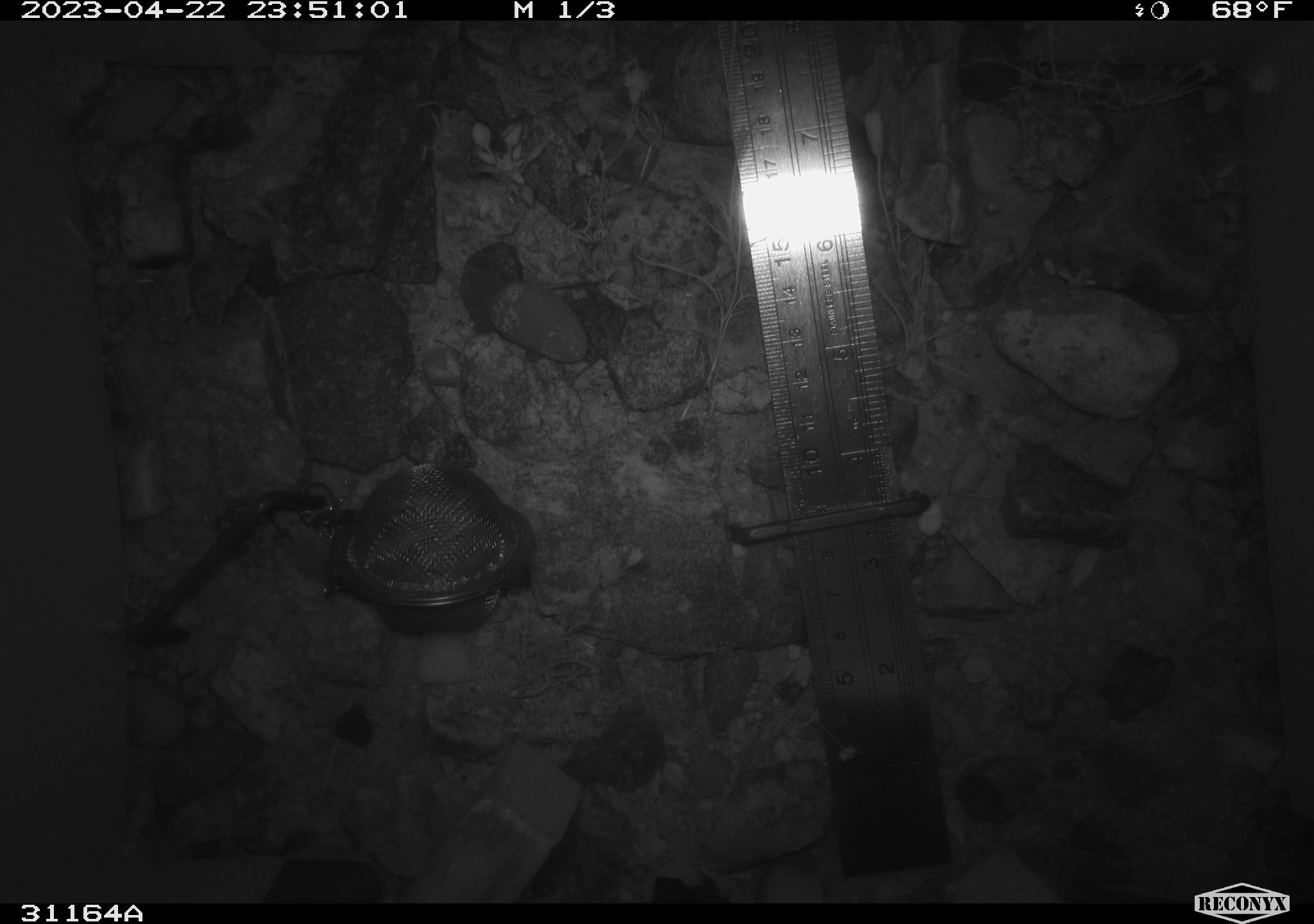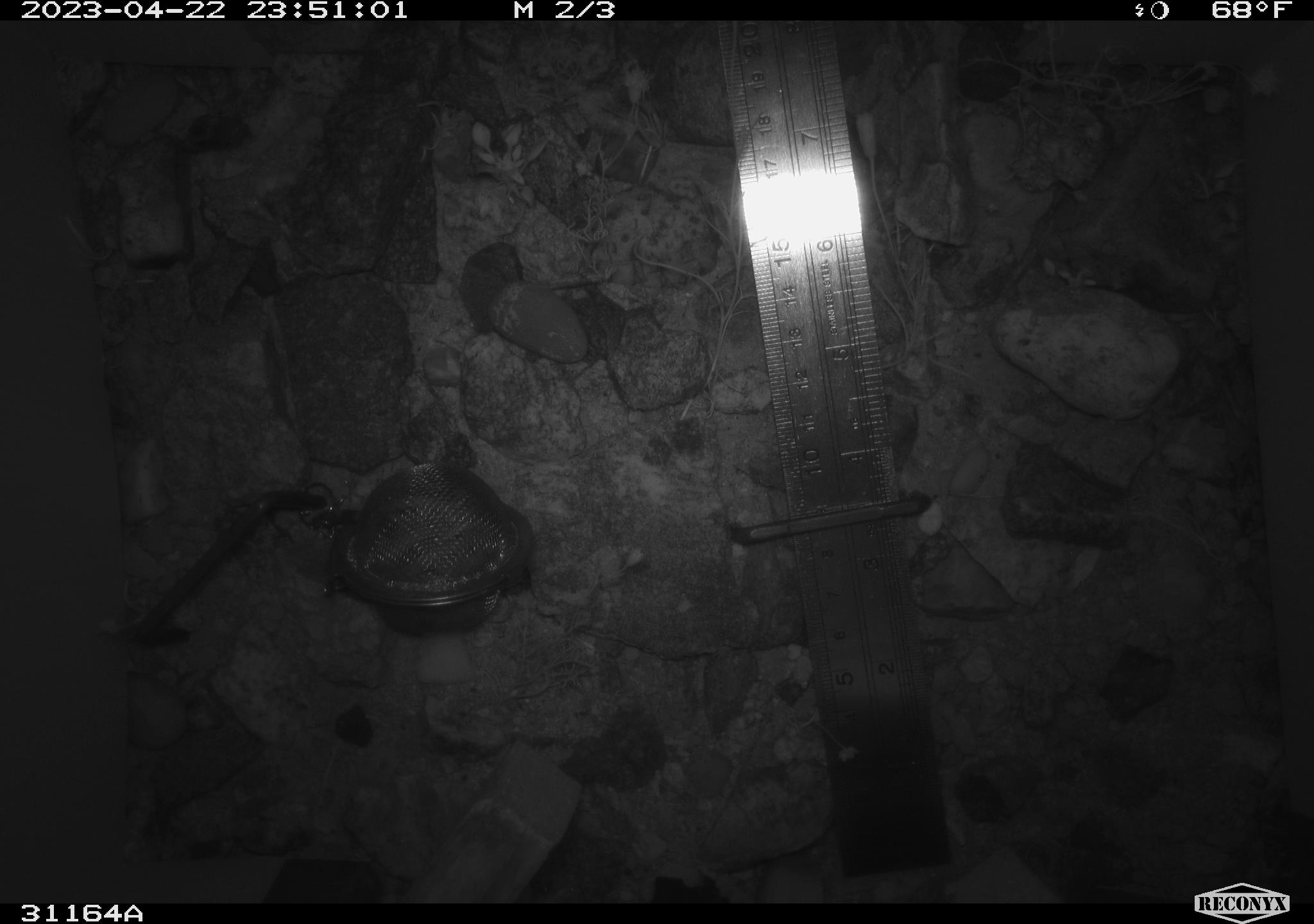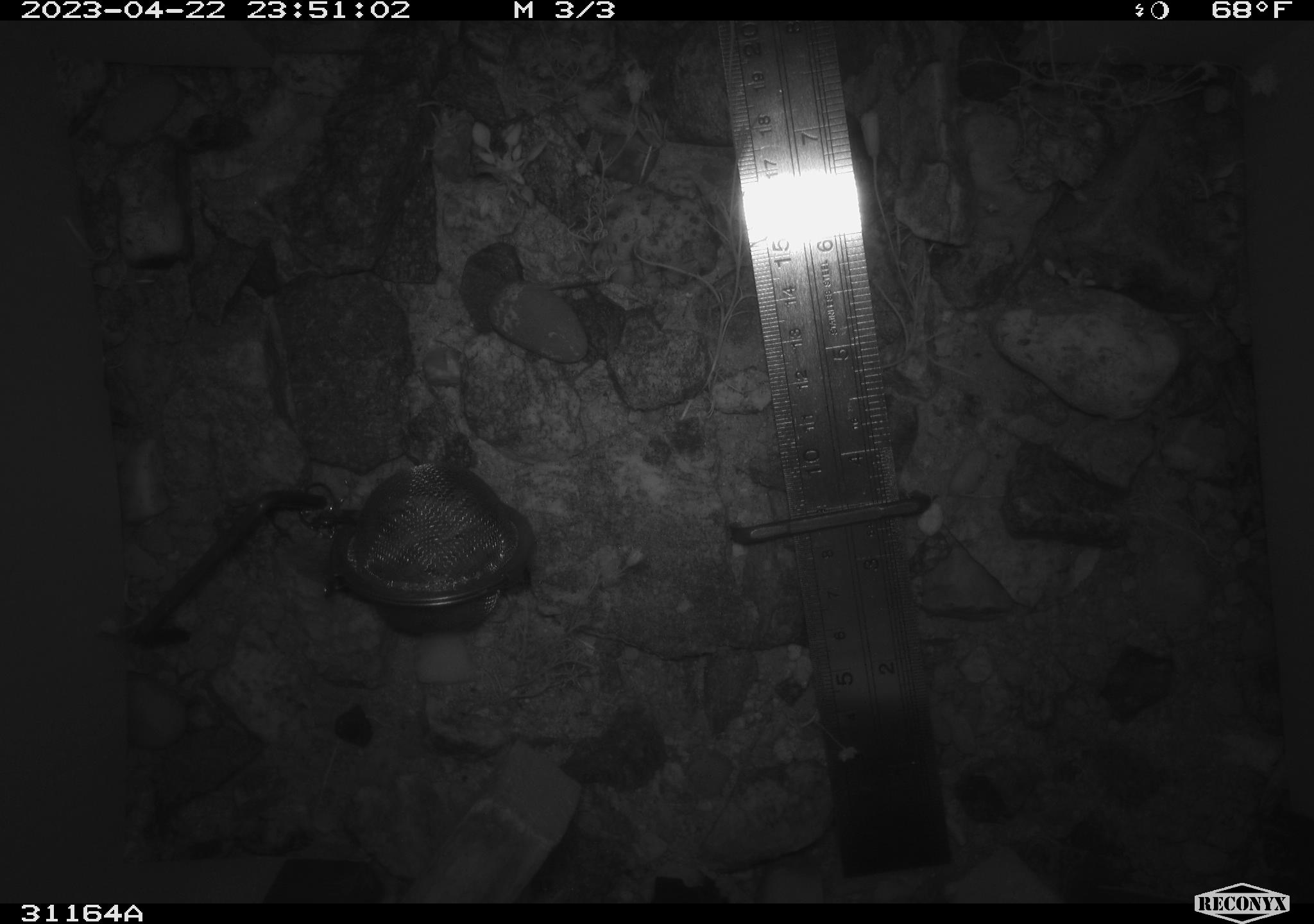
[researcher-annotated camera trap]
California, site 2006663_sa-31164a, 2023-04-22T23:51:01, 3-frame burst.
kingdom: Animalia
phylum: Chordata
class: Mammalia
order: Rodentia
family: Heteromyidae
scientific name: Heteromyidae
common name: kangaroo rats and pocket mice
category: heteromyidae family